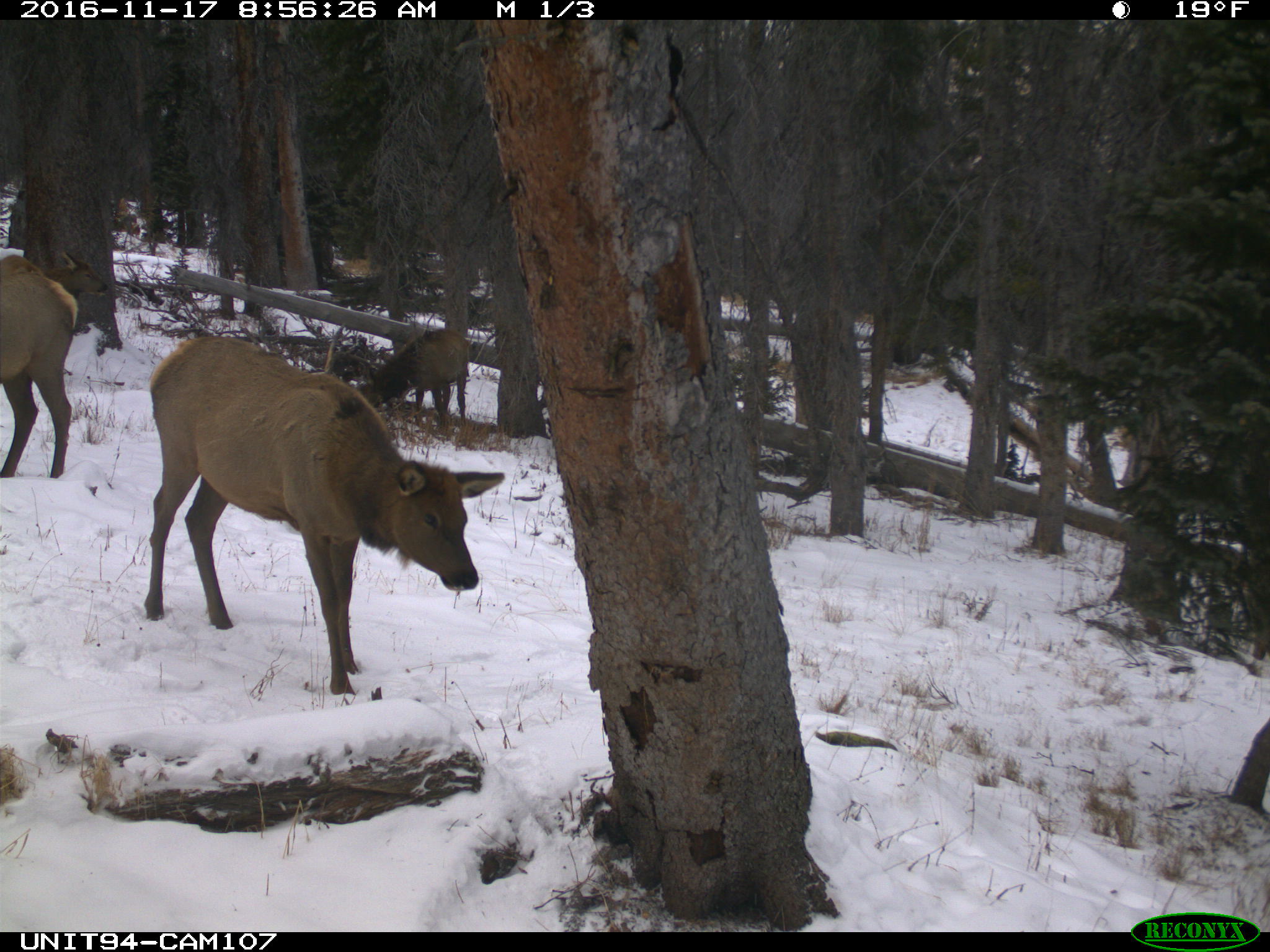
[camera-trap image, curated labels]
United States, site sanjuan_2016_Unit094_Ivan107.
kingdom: Animalia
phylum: Chordata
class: Mammalia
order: Artiodactyla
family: Cervidae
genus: Cervus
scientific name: Cervus elaphus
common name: red deer